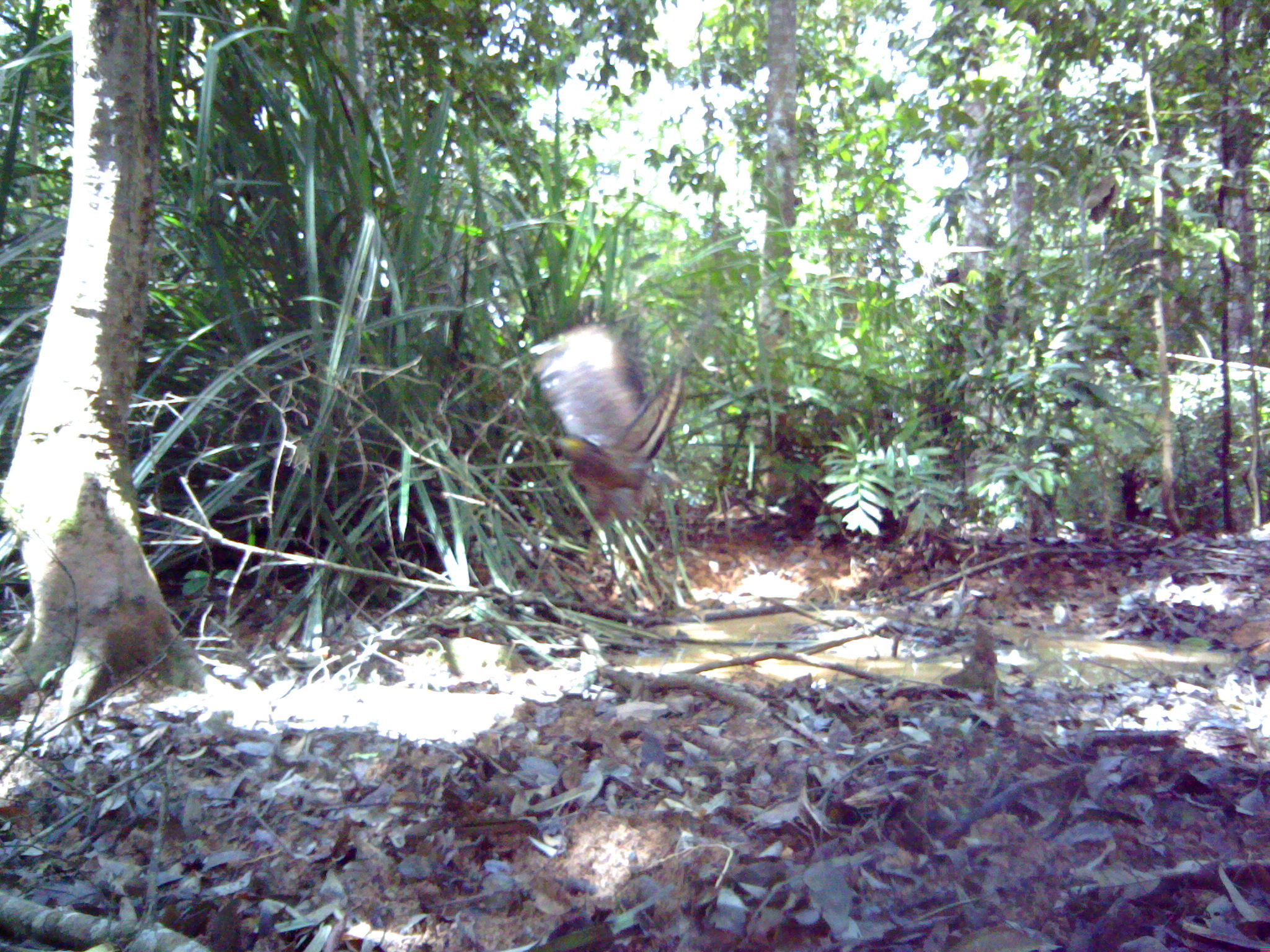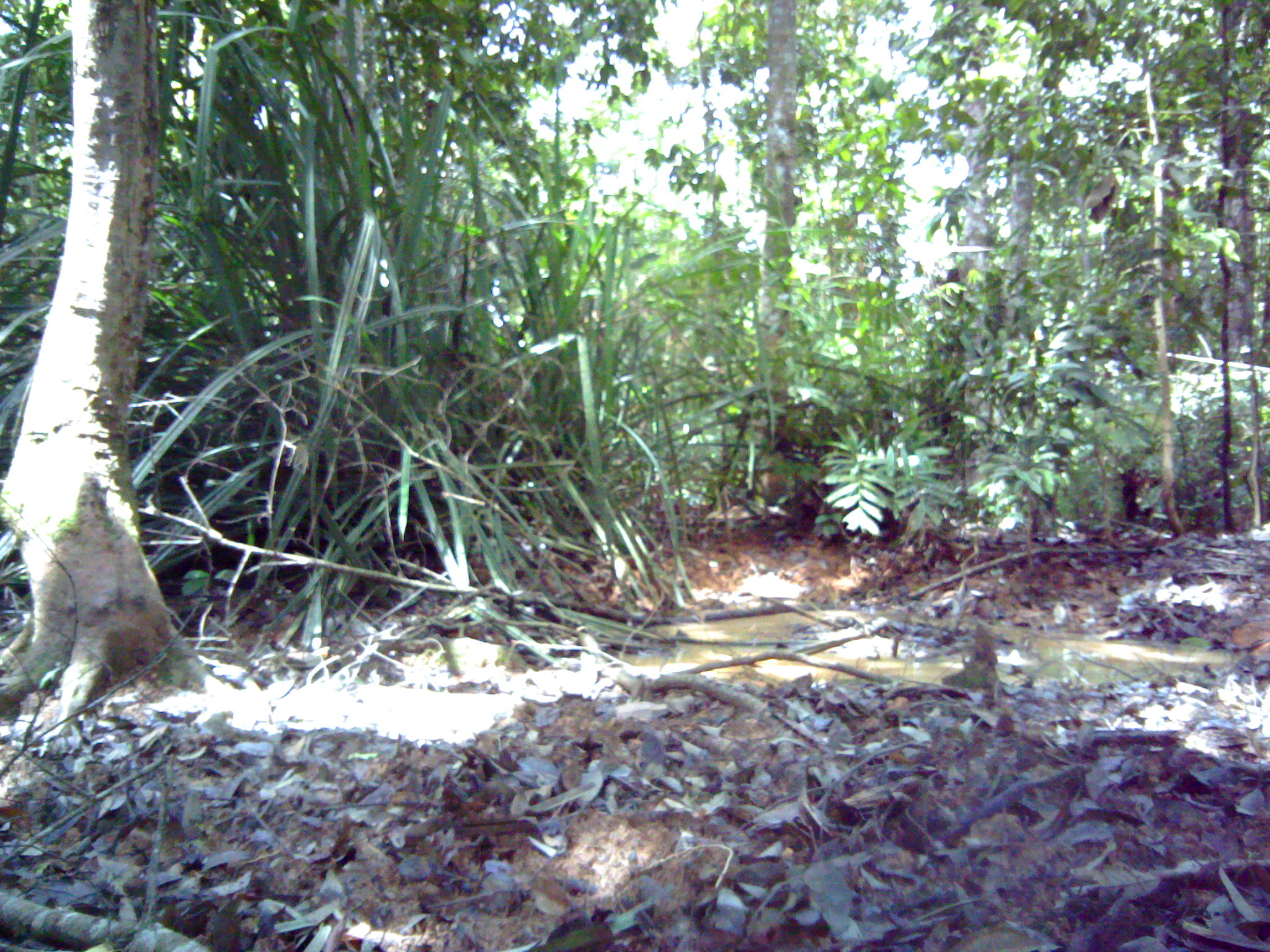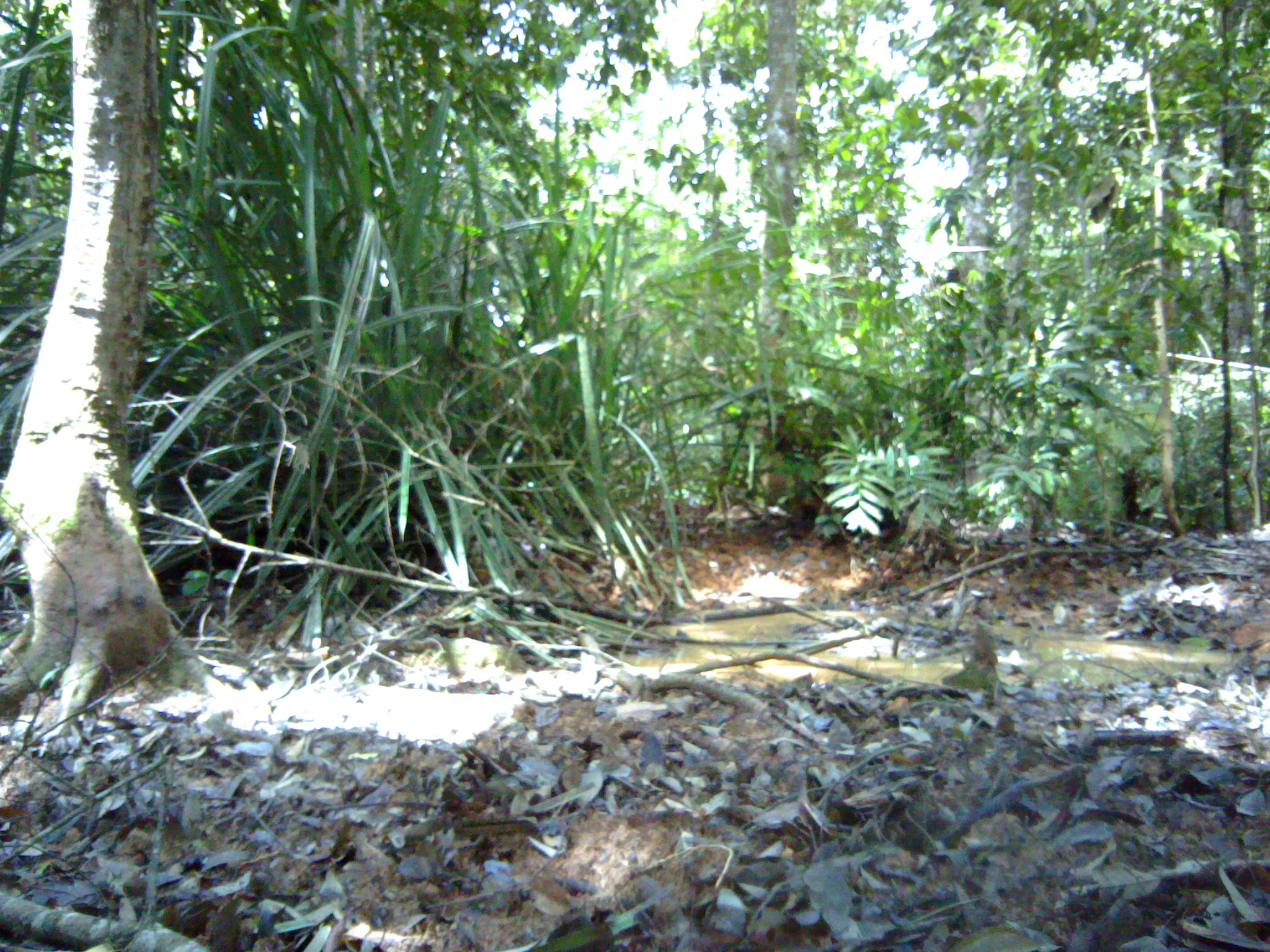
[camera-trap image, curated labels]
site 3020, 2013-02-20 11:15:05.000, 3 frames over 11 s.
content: unidentified animal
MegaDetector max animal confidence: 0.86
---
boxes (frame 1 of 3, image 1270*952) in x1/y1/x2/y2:
unknown: 525/309/686/519